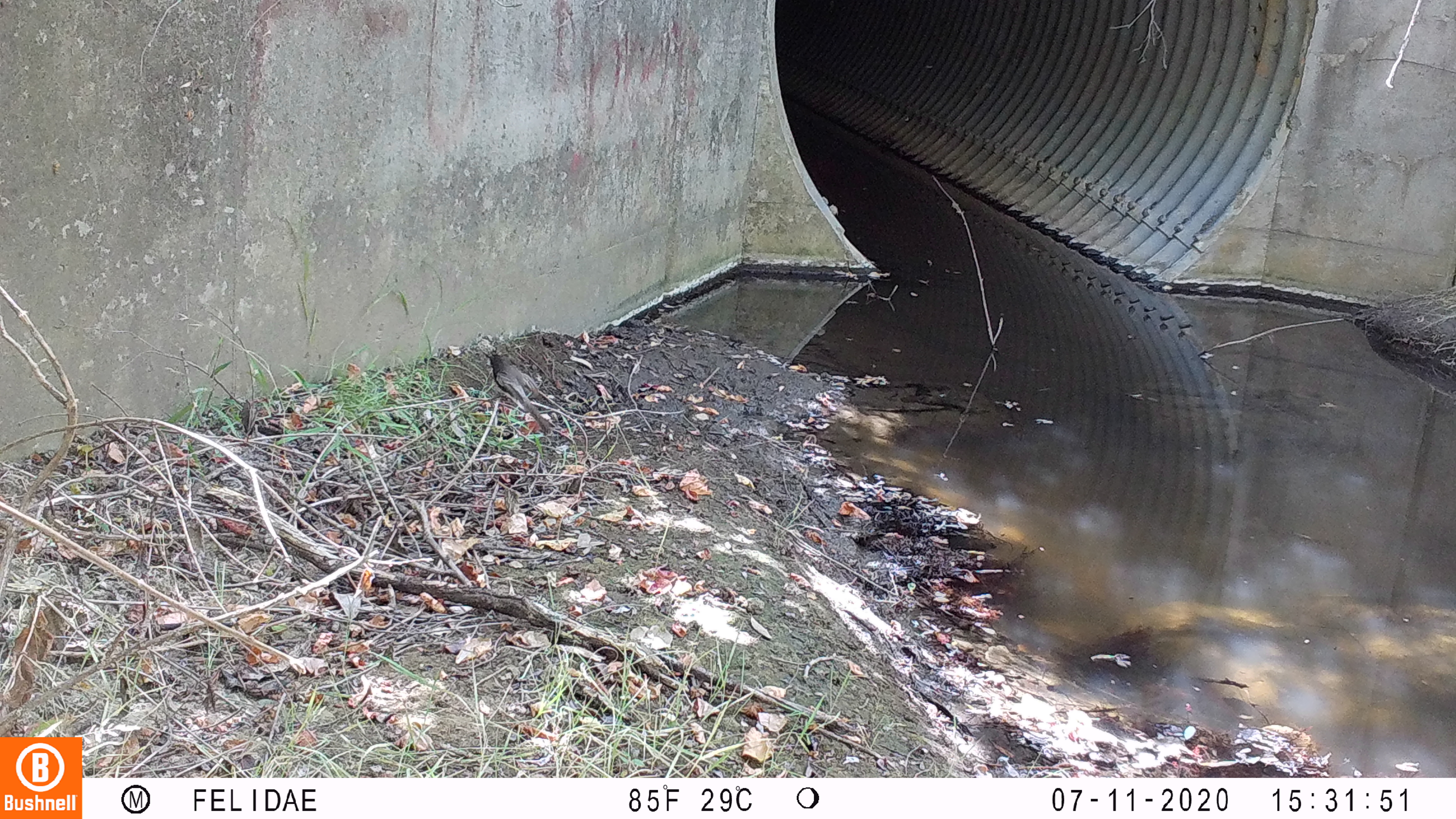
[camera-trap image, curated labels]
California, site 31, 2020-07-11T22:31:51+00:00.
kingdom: Animalia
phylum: Chordata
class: Aves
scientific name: Aves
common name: bird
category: unknown bird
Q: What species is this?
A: Unknown bird (bird) (Aves).